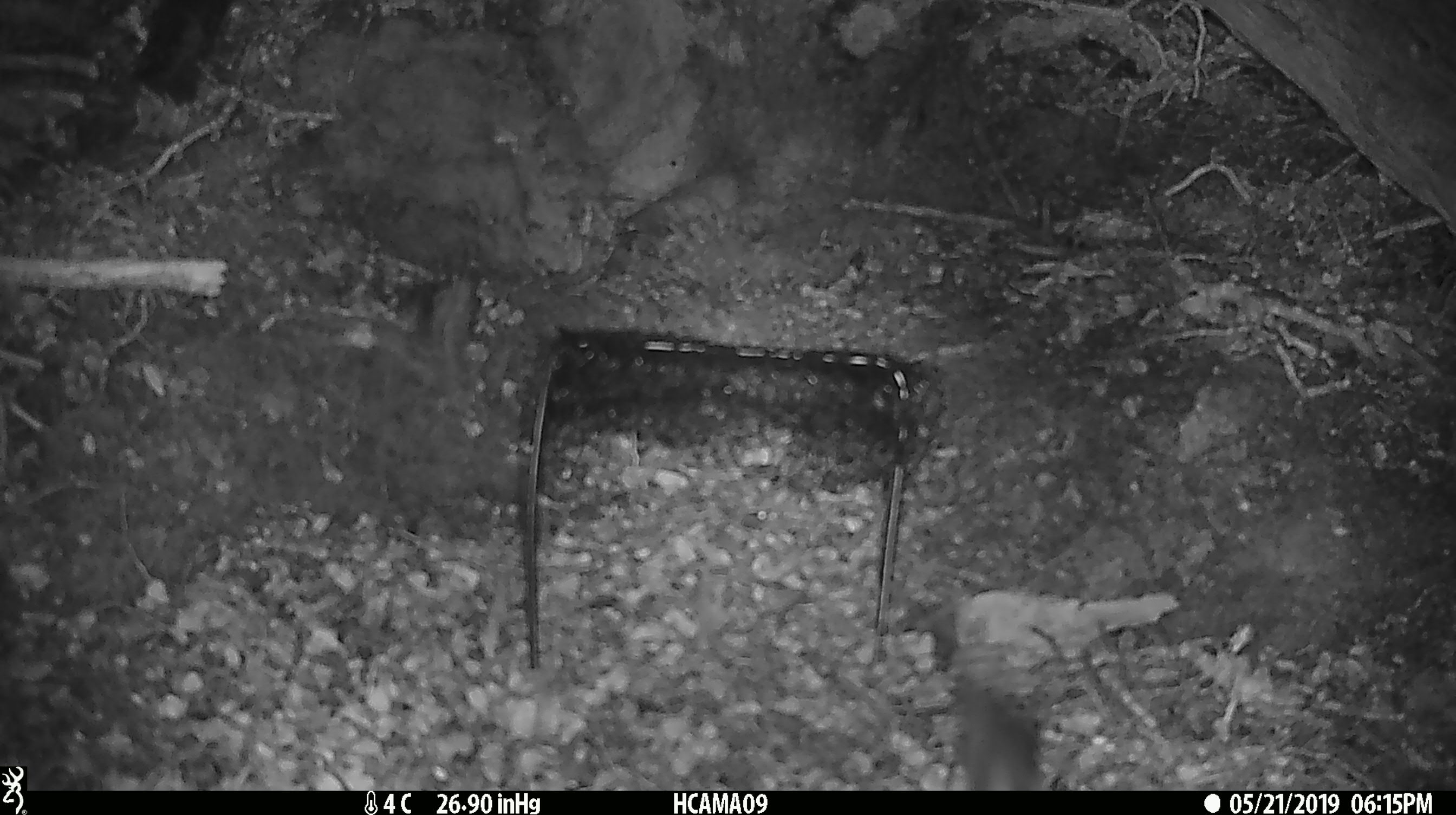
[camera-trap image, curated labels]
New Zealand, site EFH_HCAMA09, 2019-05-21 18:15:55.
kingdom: Animalia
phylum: Chordata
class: Mammalia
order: Rodentia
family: Muridae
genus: Rattus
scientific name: Rattus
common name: rat